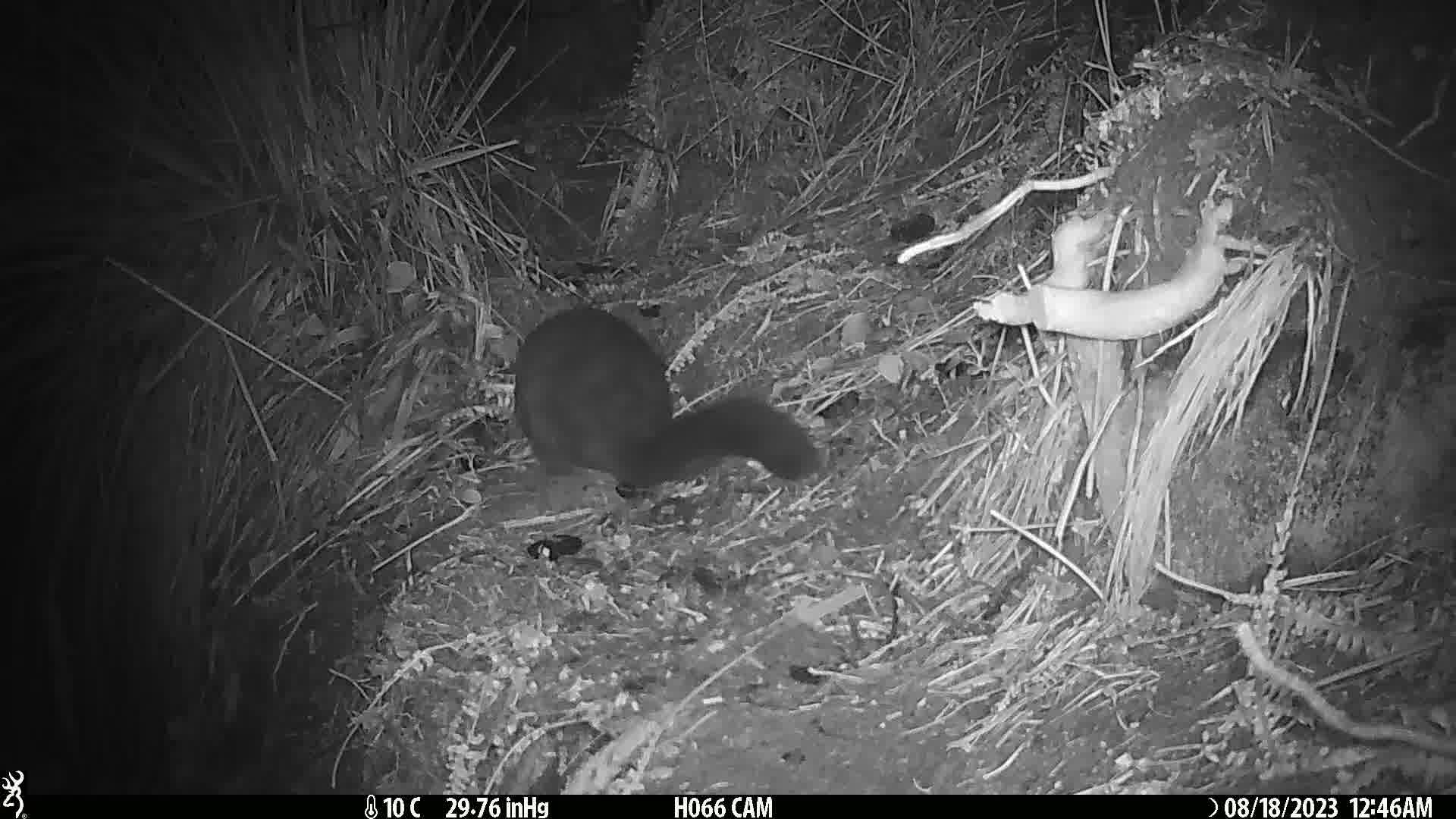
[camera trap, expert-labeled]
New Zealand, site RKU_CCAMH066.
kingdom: Animalia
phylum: Chordata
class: Mammalia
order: Diprotodontia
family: Phalangeridae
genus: Trichosurus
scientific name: Trichosurus vulpecula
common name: common brushtail possum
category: possum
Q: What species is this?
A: Possum (common brushtail possum) (Trichosurus vulpecula).